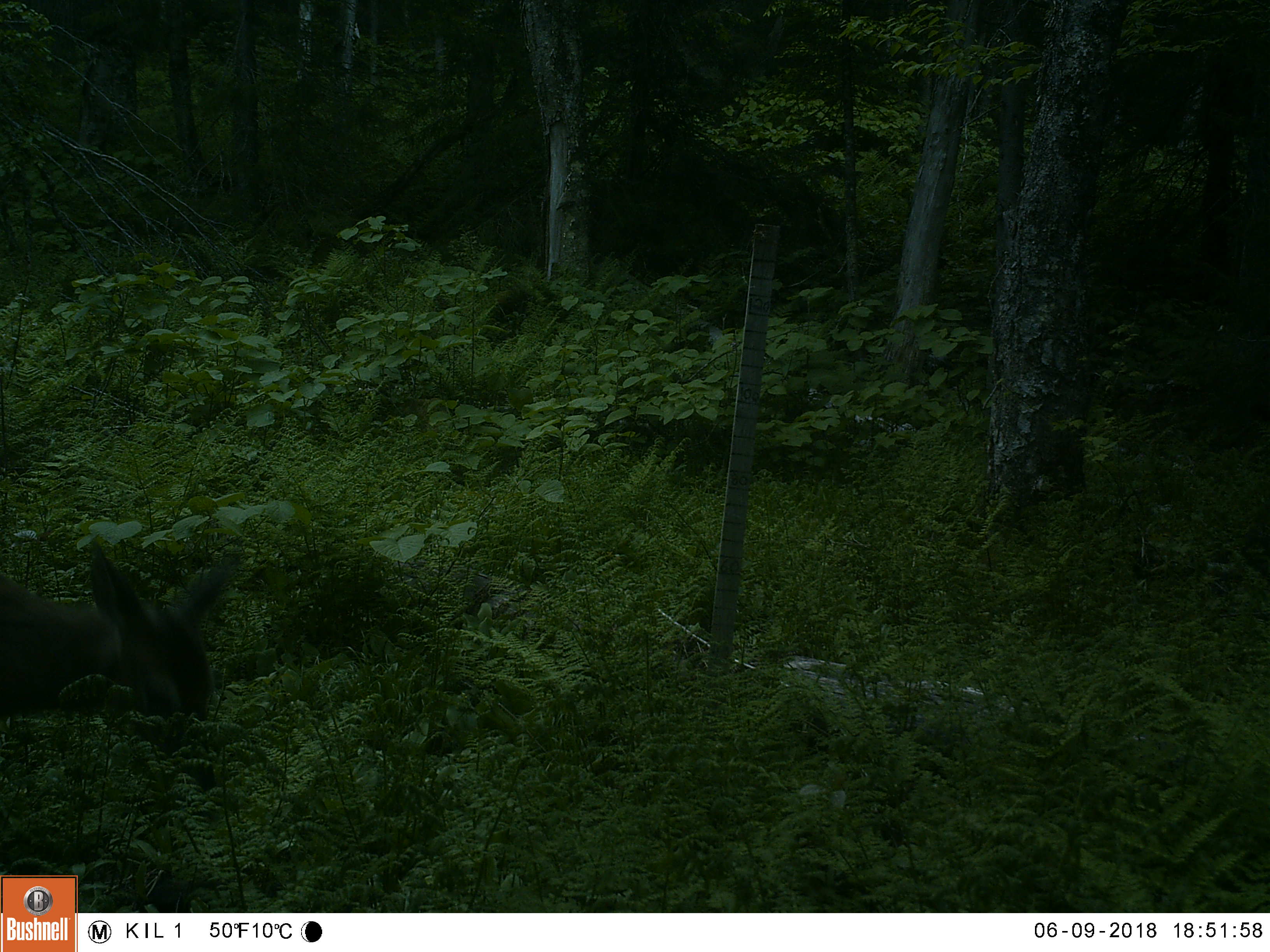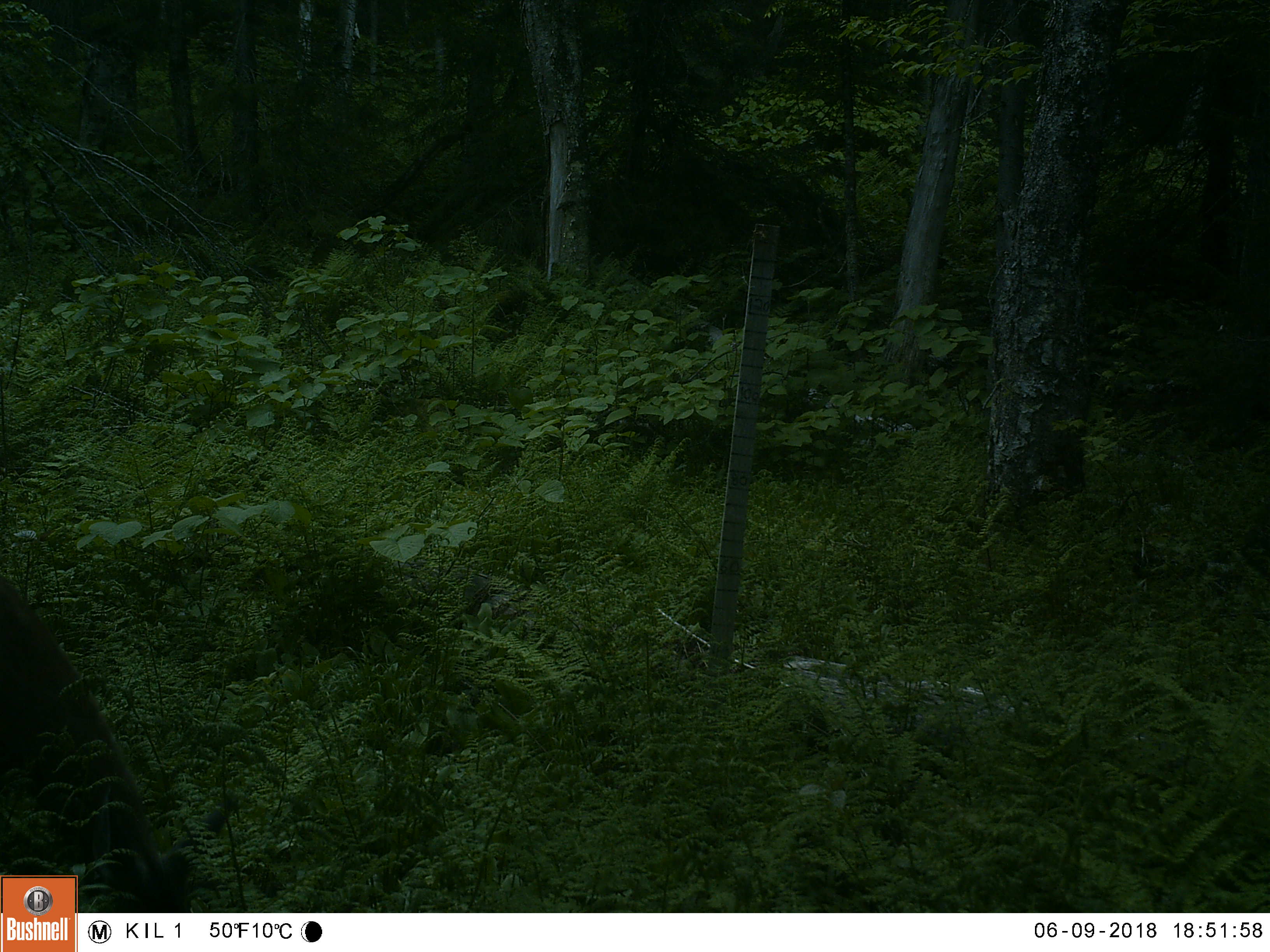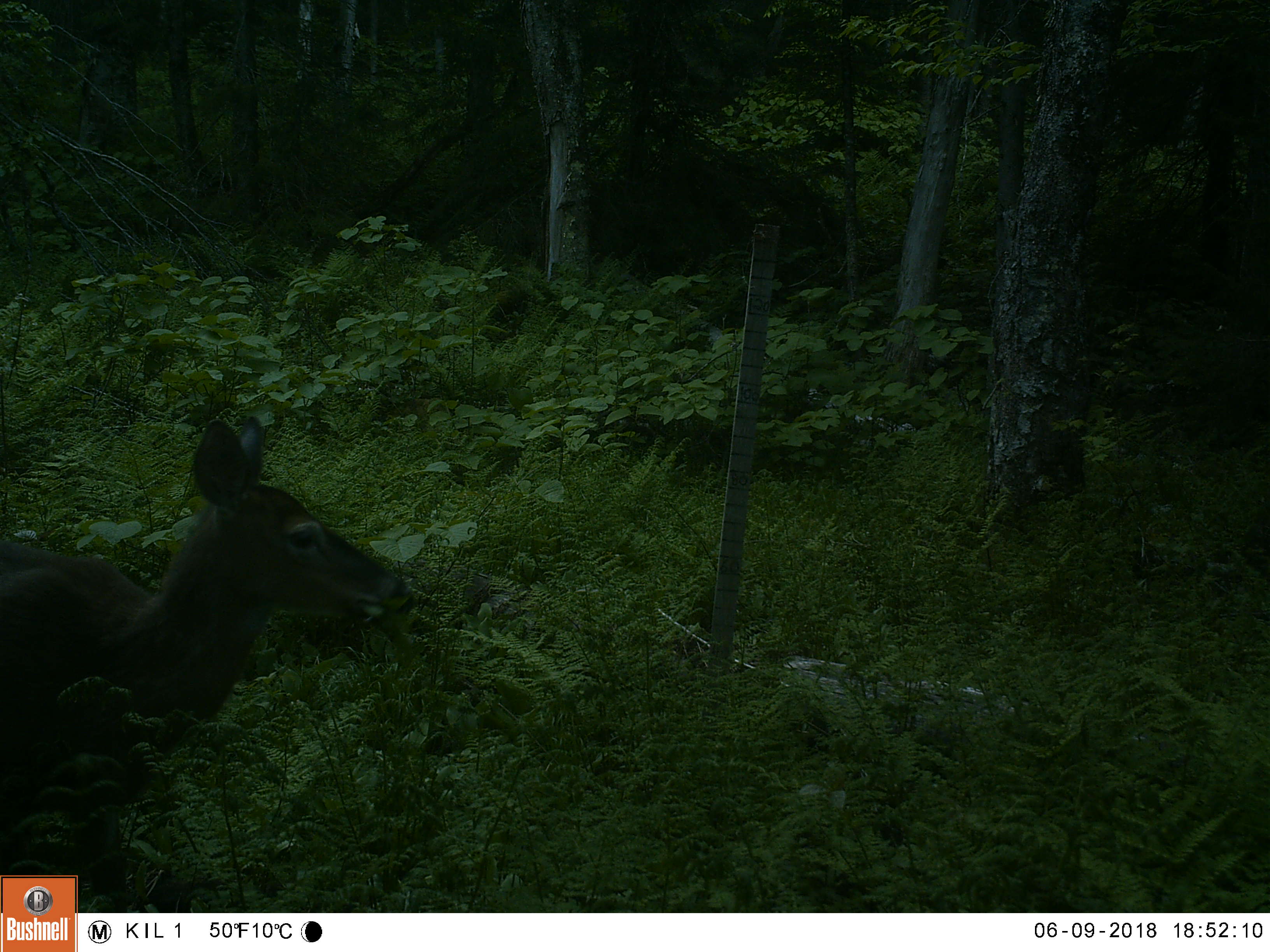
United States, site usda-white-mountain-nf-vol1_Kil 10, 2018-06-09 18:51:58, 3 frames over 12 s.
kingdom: Animalia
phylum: Chordata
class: Mammalia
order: Artiodactyla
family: Cervidae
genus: Odocoileus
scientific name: Odocoileus virginianus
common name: white-tailed deer